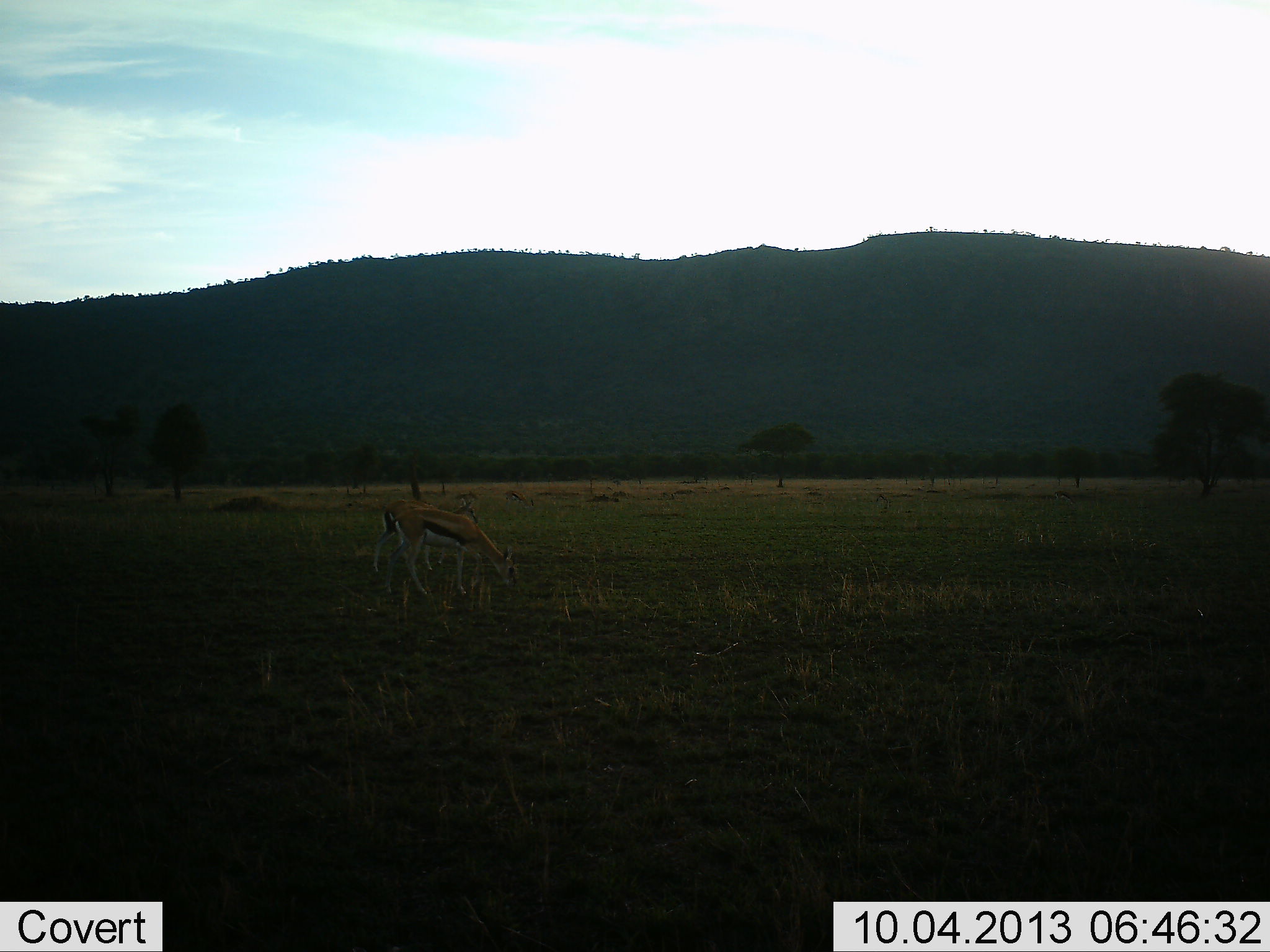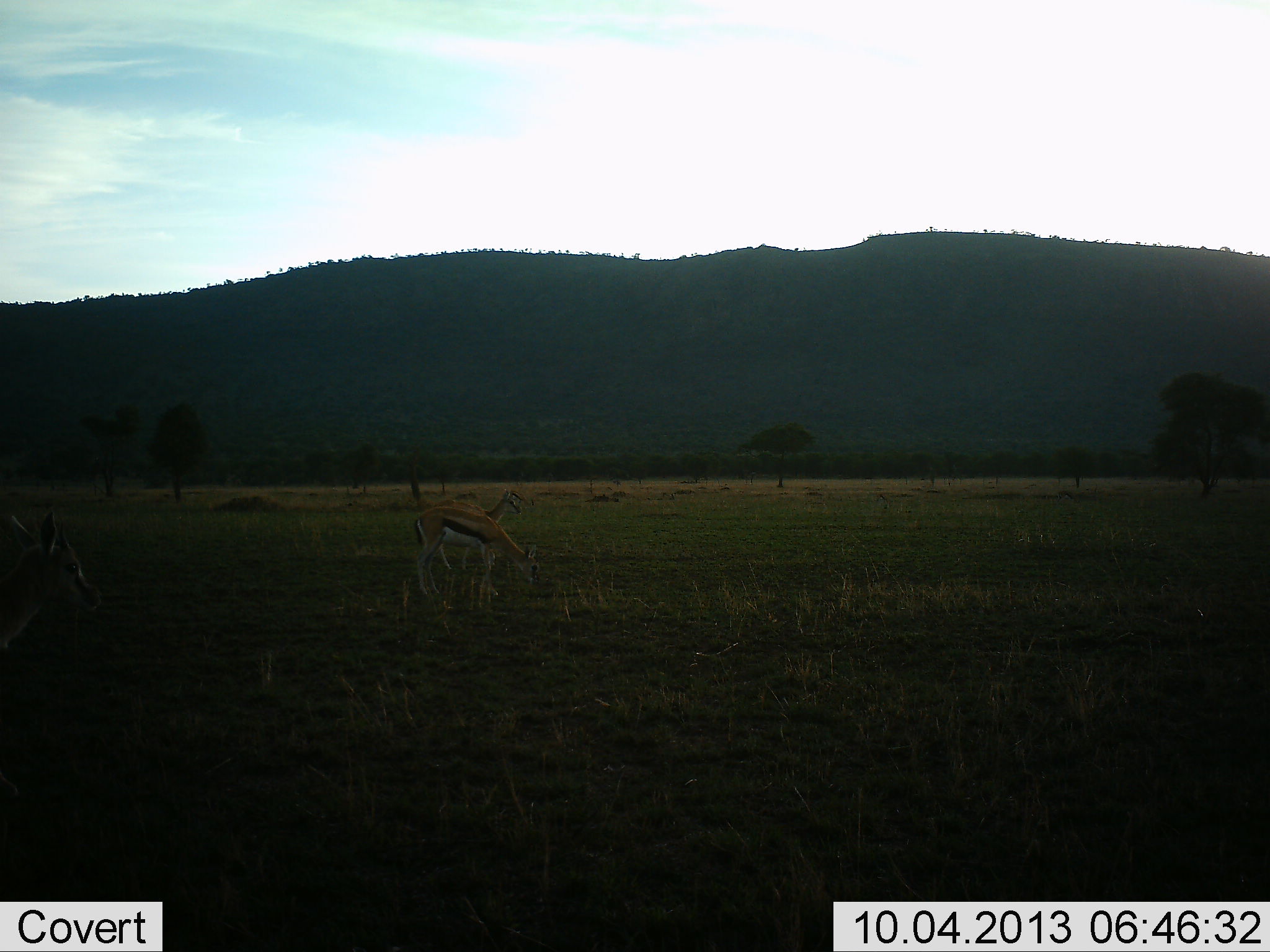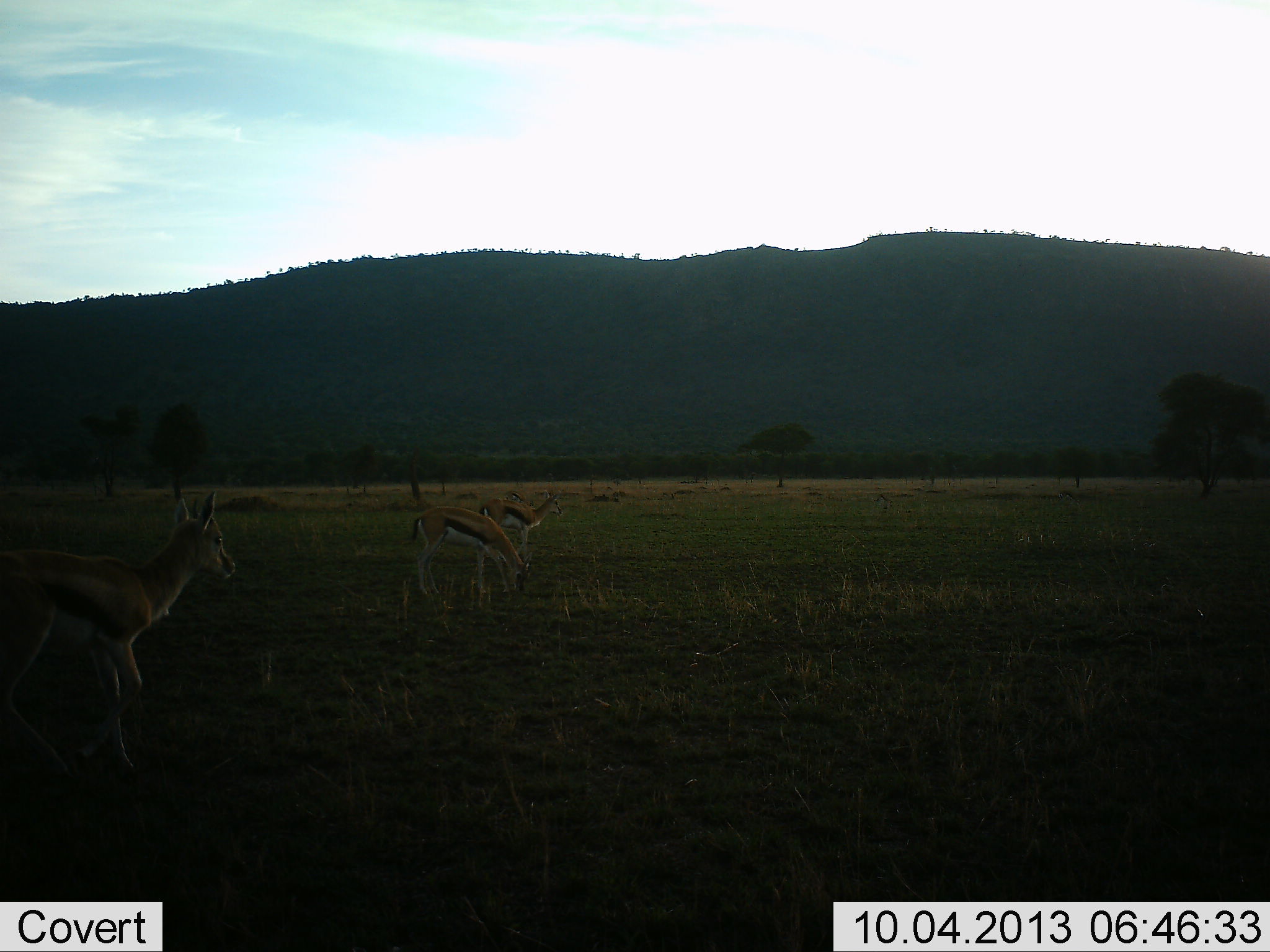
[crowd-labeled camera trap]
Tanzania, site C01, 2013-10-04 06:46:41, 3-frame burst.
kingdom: Animalia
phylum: Chordata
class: Mammalia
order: Artiodactyla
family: Bovidae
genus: Eudorcas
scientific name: Eudorcas thomsonii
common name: thomson's gazelle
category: gazellethomsons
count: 3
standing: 30%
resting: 20%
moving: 70%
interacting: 10%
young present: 10%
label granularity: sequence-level